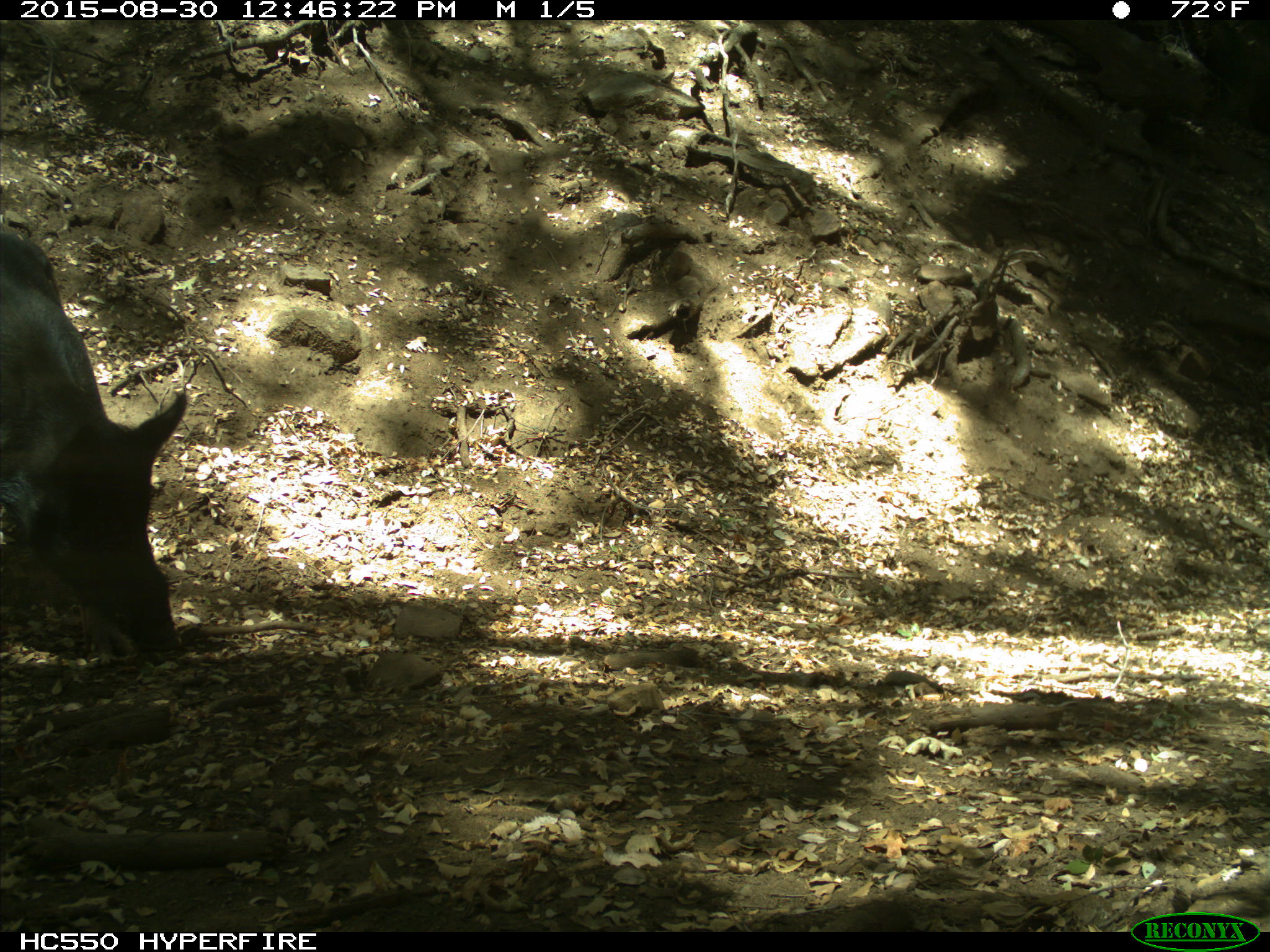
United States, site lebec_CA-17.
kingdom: Animalia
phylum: Chordata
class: Mammalia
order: Artiodactyla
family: Suidae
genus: Sus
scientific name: Sus scrofa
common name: wild boar